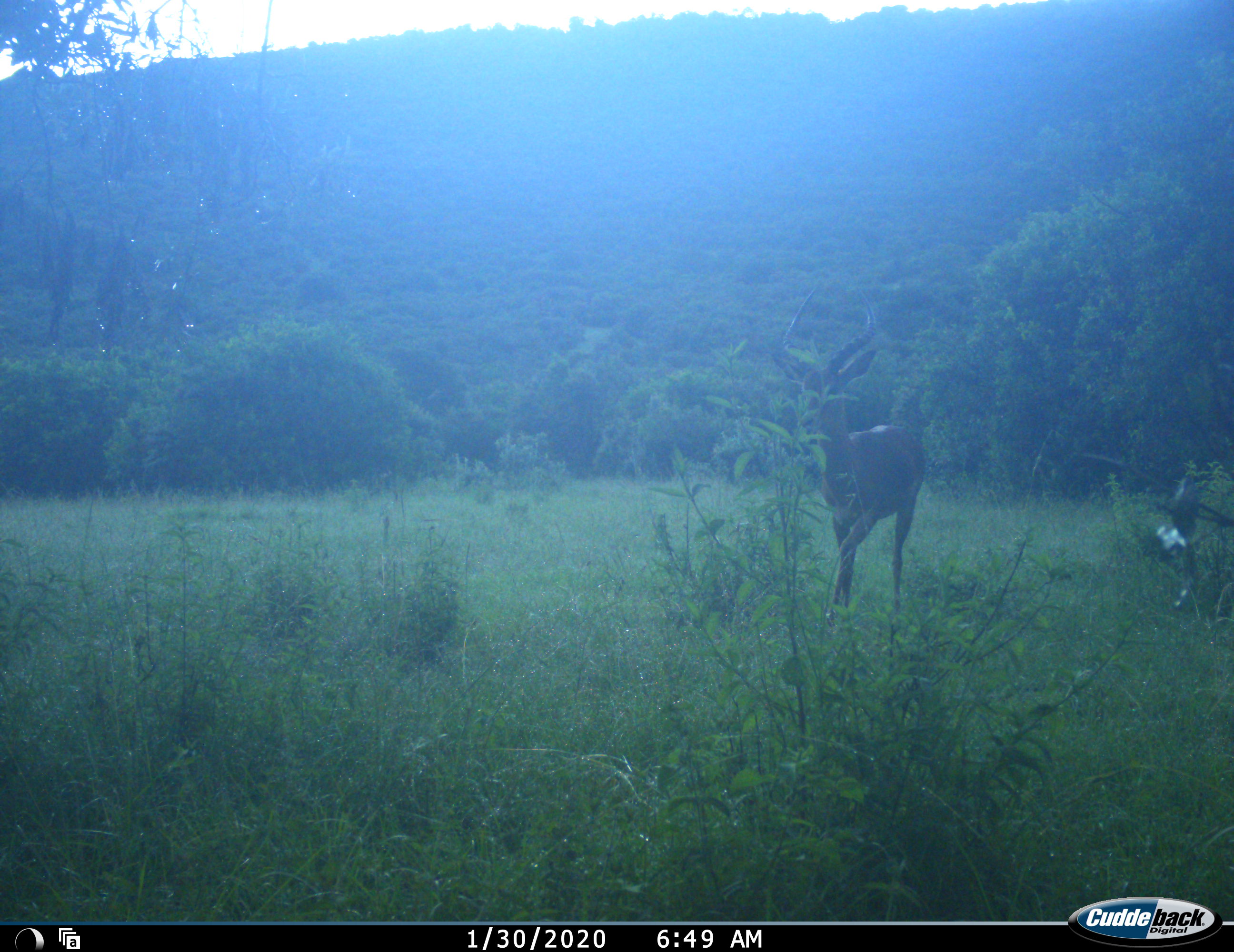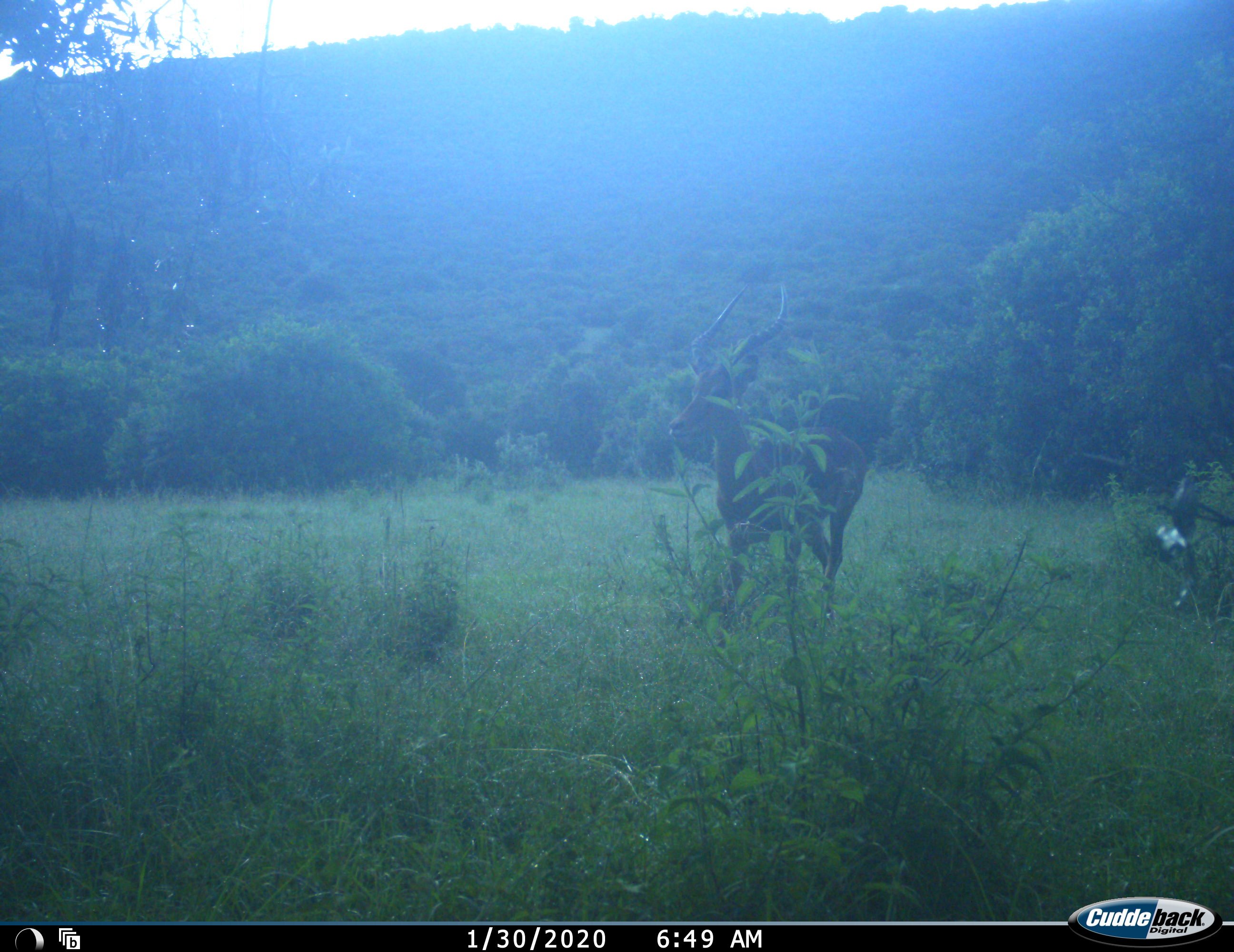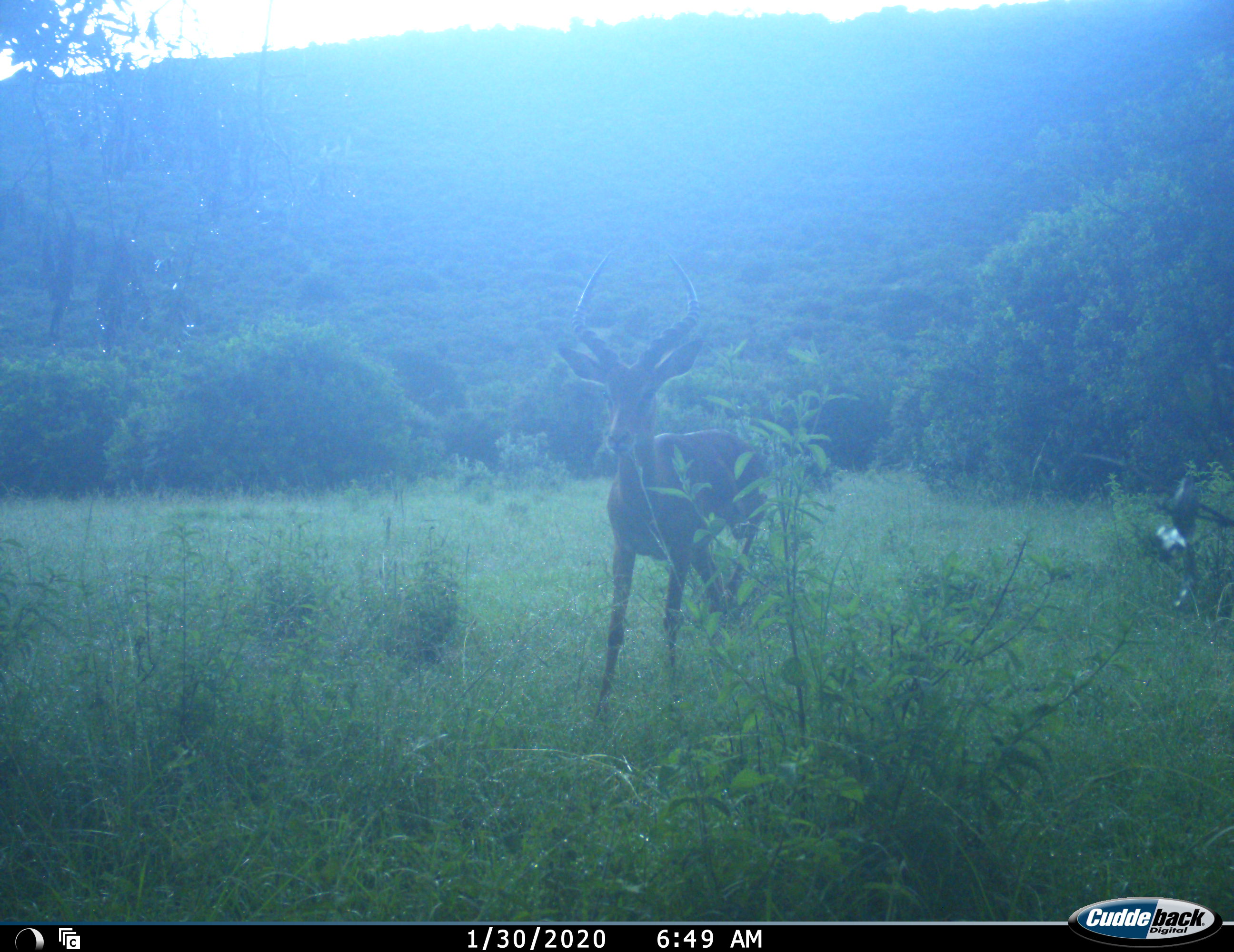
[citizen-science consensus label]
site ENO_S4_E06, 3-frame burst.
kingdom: Animalia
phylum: Chordata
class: Mammalia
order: Artiodactyla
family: Bovidae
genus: Aepyceros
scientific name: Aepyceros melampus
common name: impala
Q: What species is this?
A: Impala (Aepyceros melampus).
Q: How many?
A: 1.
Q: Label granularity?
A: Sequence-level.